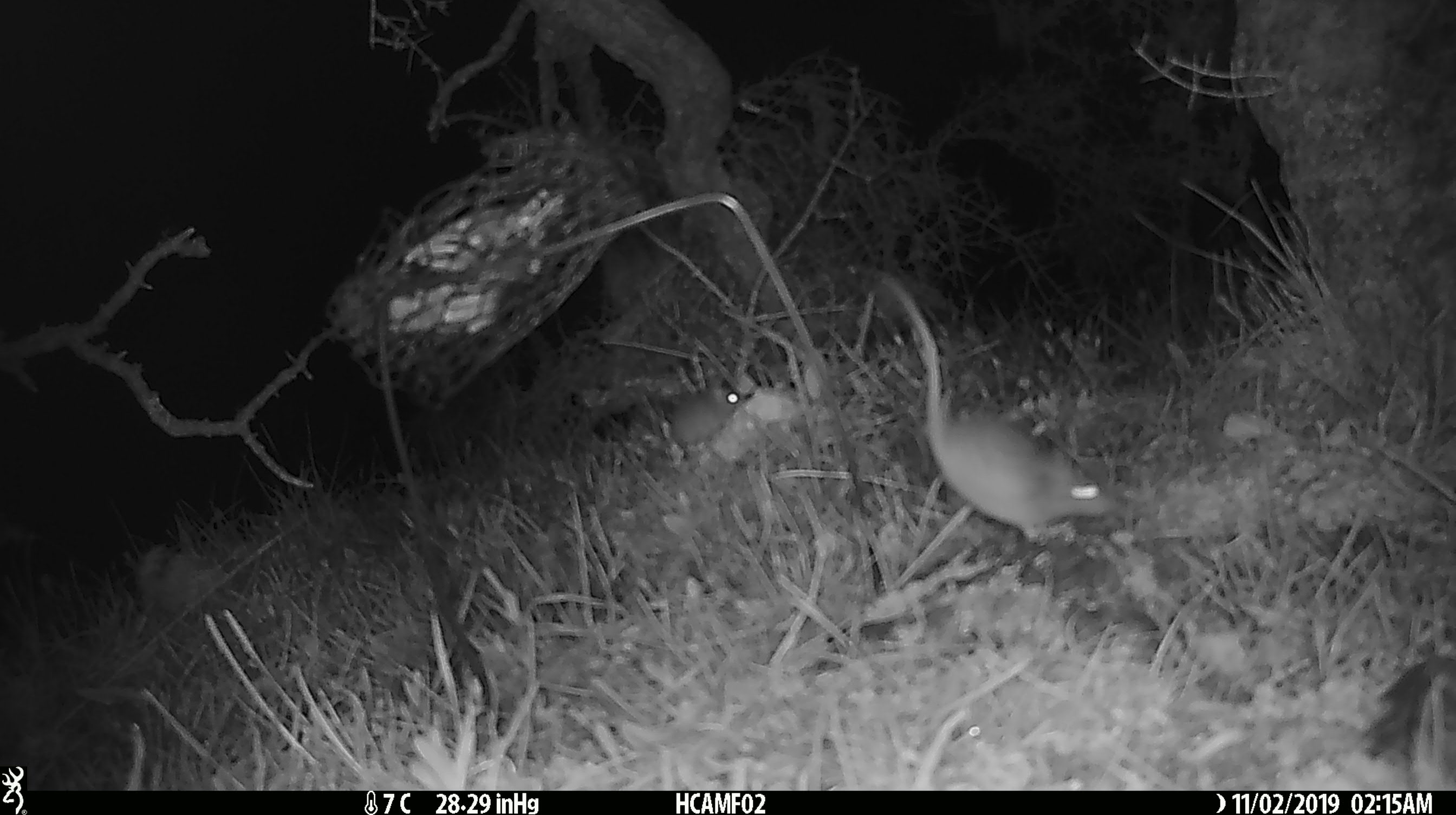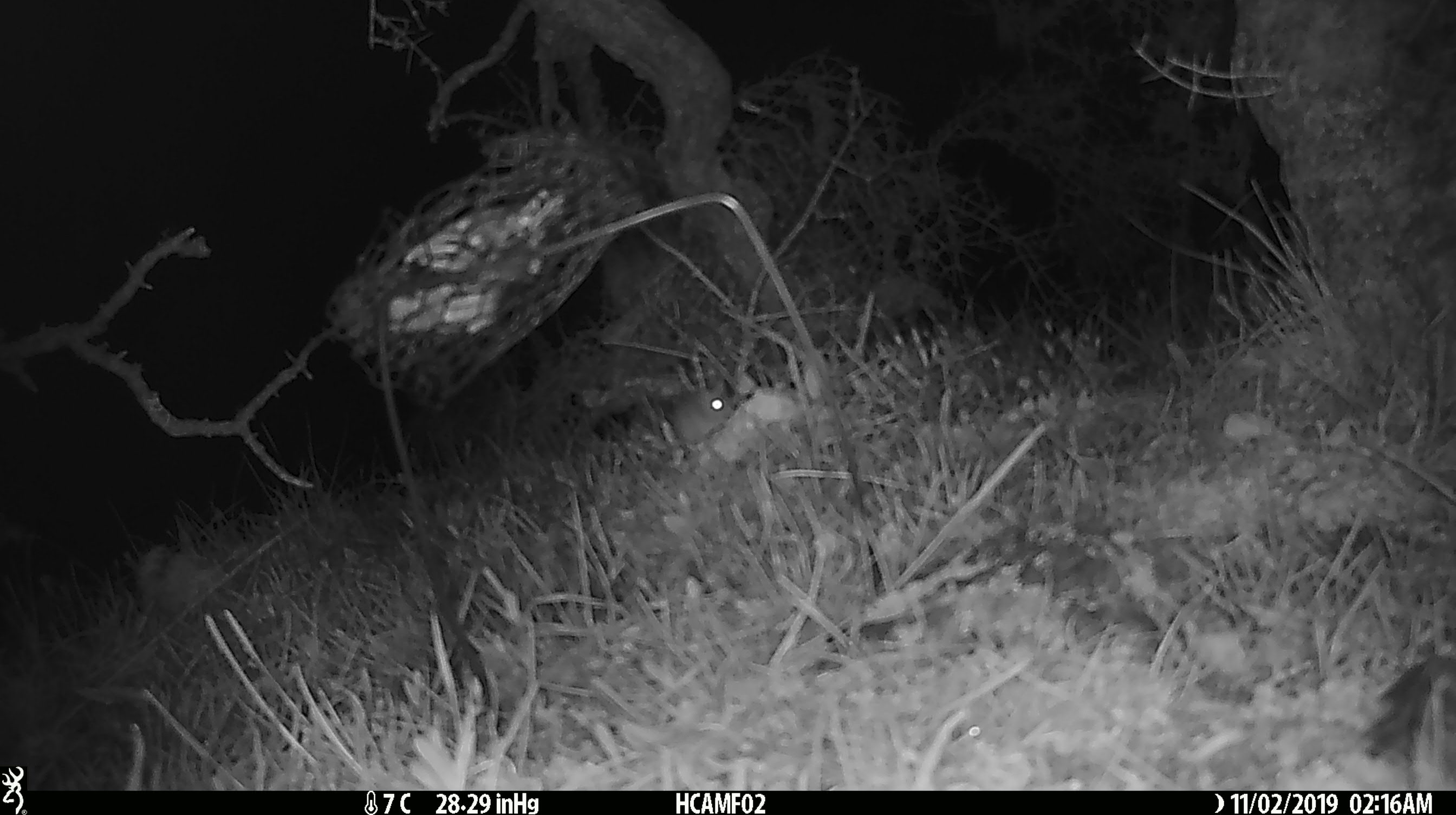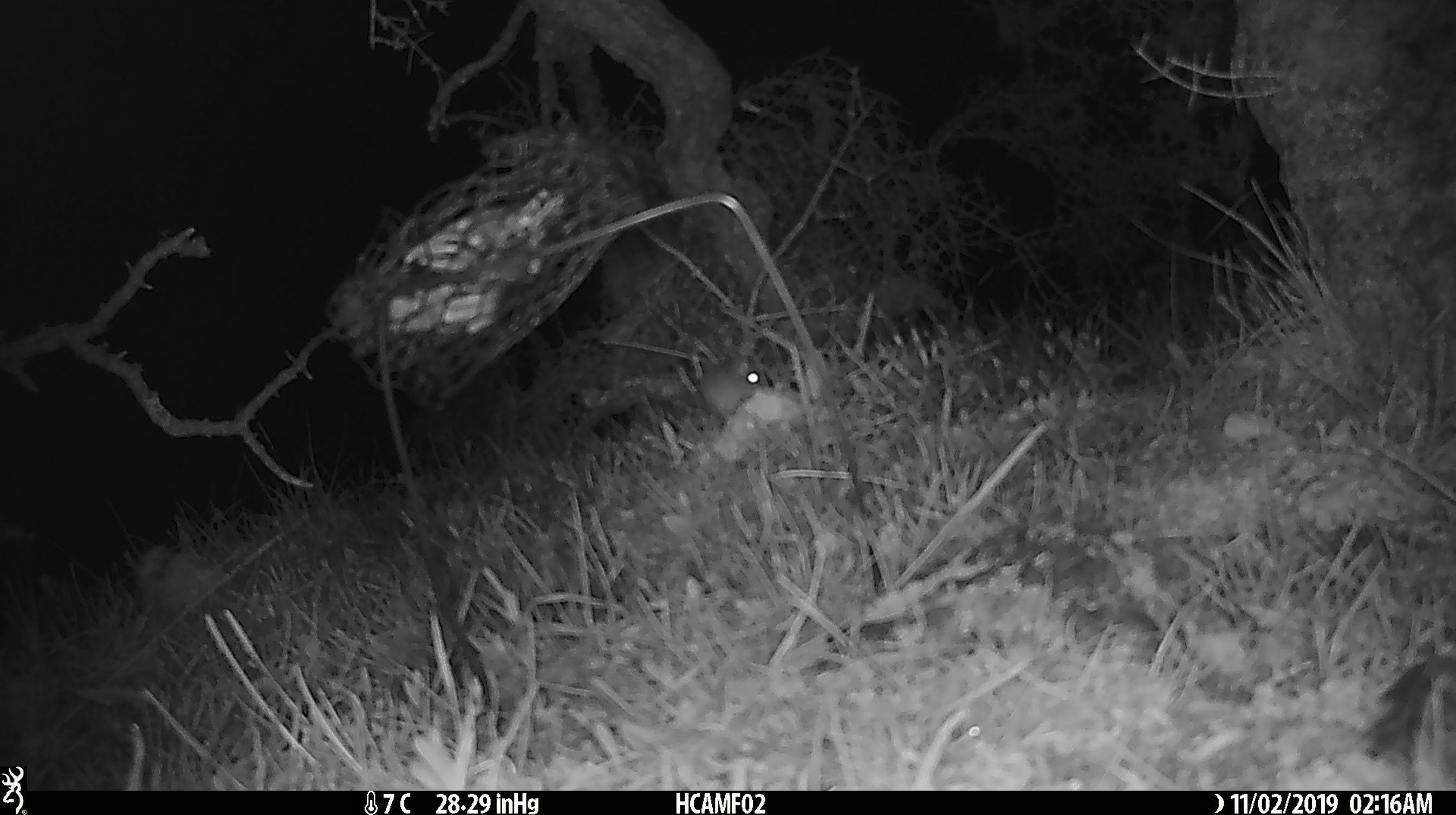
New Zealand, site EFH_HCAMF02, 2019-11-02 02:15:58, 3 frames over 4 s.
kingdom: Animalia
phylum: Chordata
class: Mammalia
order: Rodentia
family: Muridae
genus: Mus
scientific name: Mus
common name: mouse